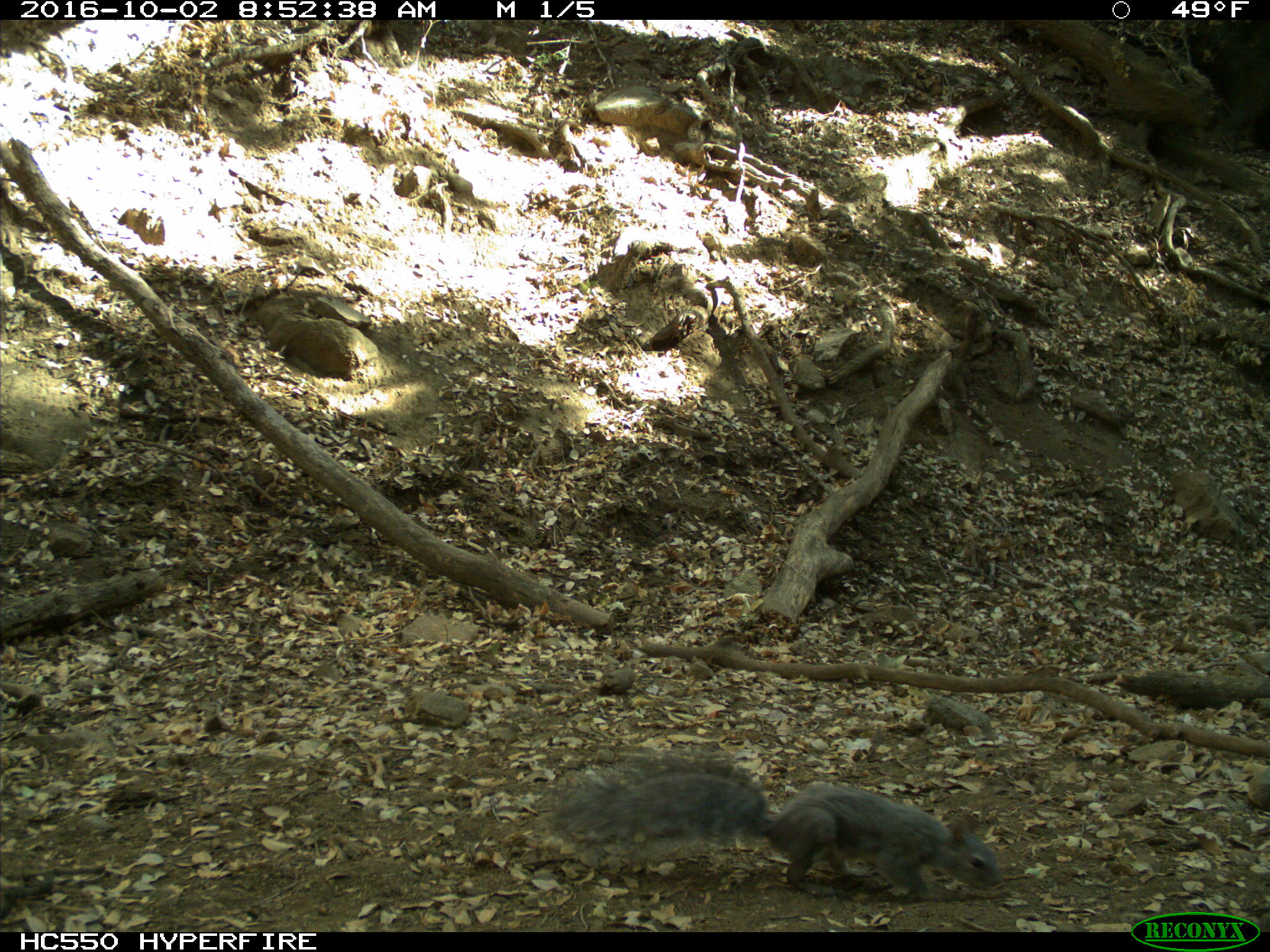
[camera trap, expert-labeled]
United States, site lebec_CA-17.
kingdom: Animalia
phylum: Chordata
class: Mammalia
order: Rodentia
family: Sciuridae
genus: Sciurus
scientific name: Sciurus carolinensis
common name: eastern gray squirrel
Sciurus carolinensis (eastern gray squirrel).